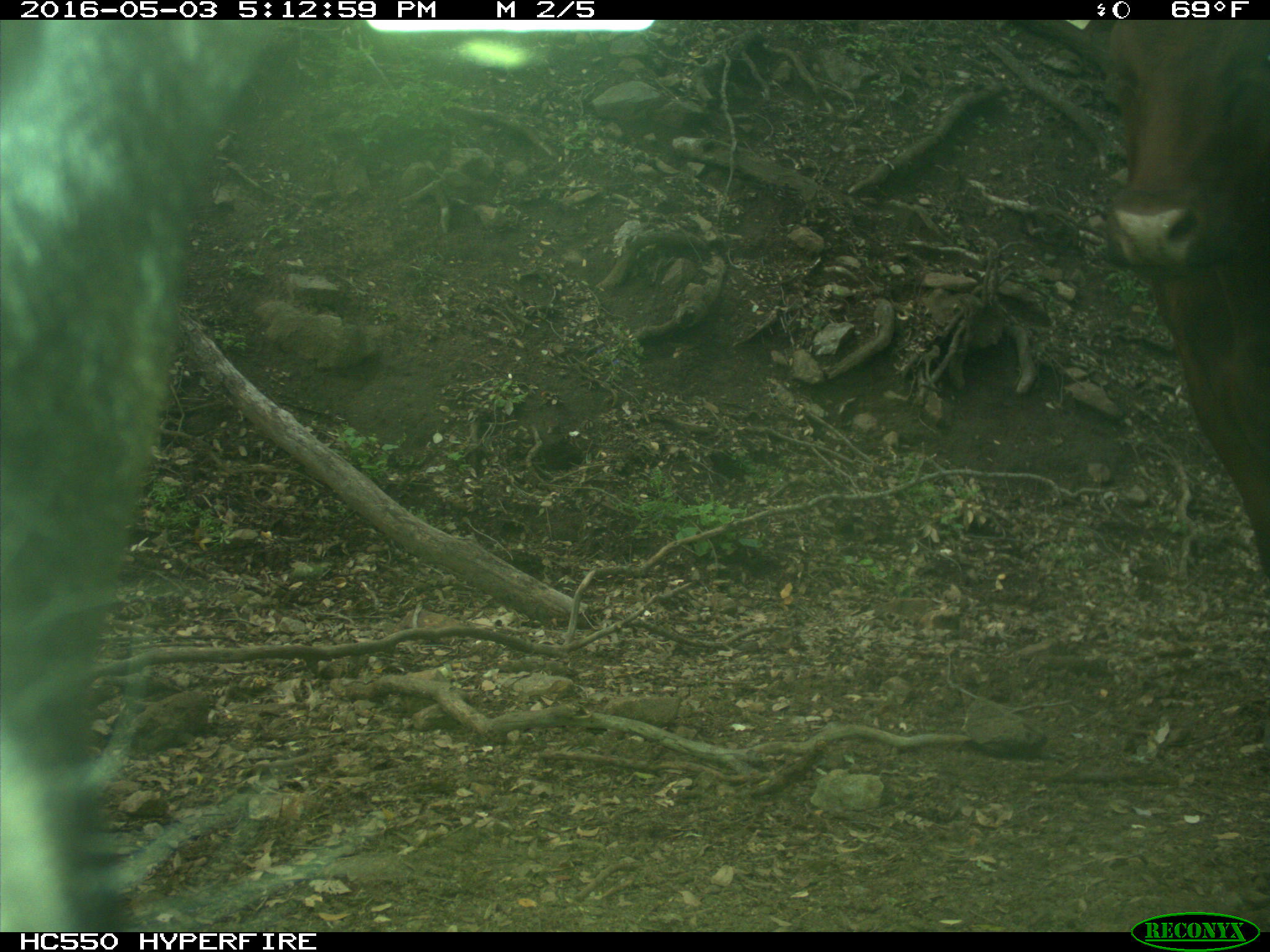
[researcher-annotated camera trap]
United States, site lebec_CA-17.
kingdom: Animalia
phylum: Chordata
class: Mammalia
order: Artiodactyla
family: Bovidae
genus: Bos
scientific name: Bos taurus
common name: domestic cow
Bos taurus (domestic cow).